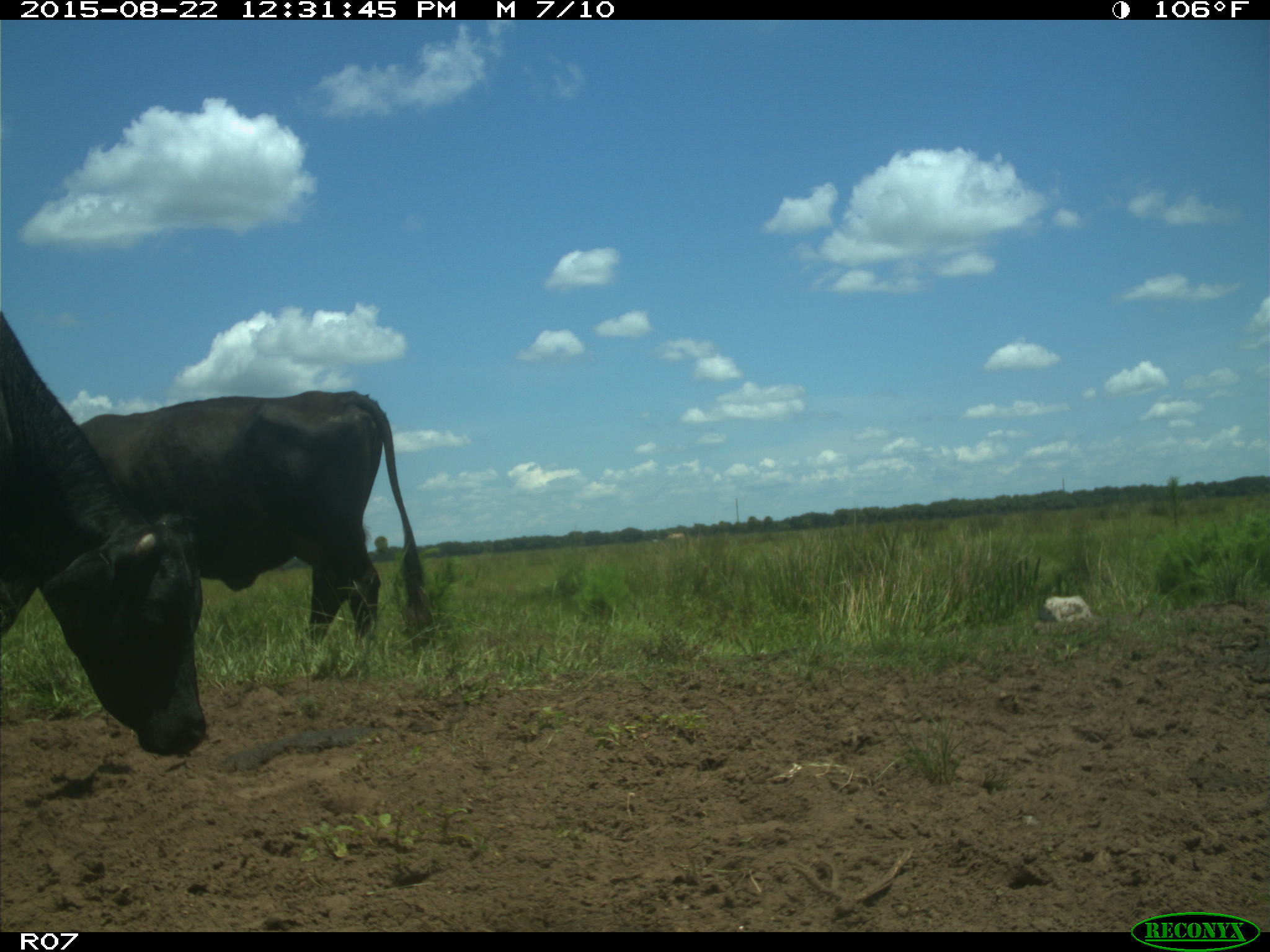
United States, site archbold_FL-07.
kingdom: Animalia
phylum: Chordata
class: Mammalia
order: Artiodactyla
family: Bovidae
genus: Bos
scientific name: Bos taurus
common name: domestic cow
Bos taurus (domestic cow).